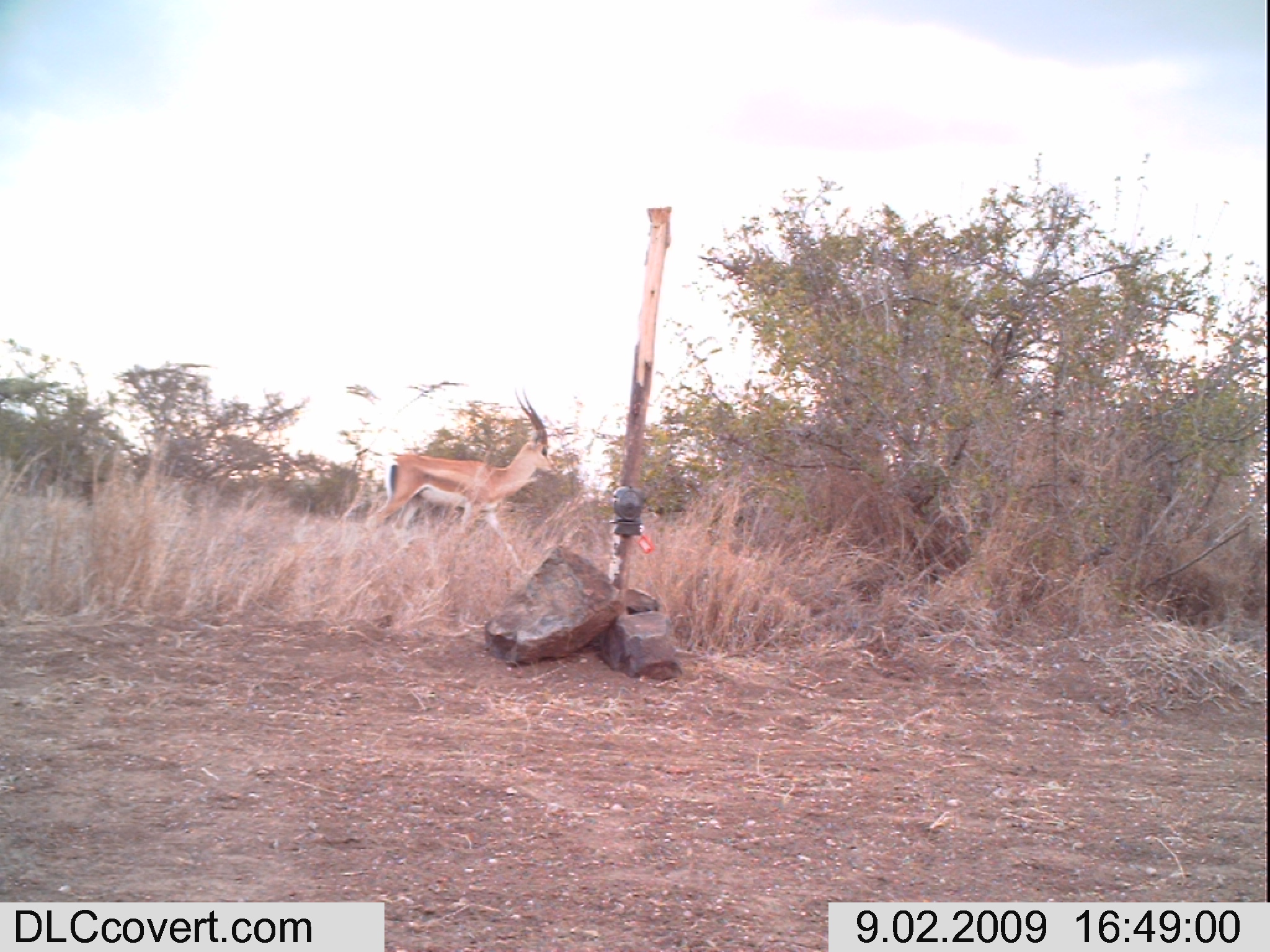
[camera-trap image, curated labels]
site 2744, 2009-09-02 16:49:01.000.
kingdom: Animalia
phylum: Chordata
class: Mammalia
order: Artiodactyla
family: Bovidae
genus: Nanger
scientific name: Nanger granti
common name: grant's gazelle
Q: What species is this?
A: Nanger granti (grant's gazelle).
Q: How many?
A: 1.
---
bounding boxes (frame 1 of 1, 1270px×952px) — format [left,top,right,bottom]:
nanger granti: [338,389,558,578]